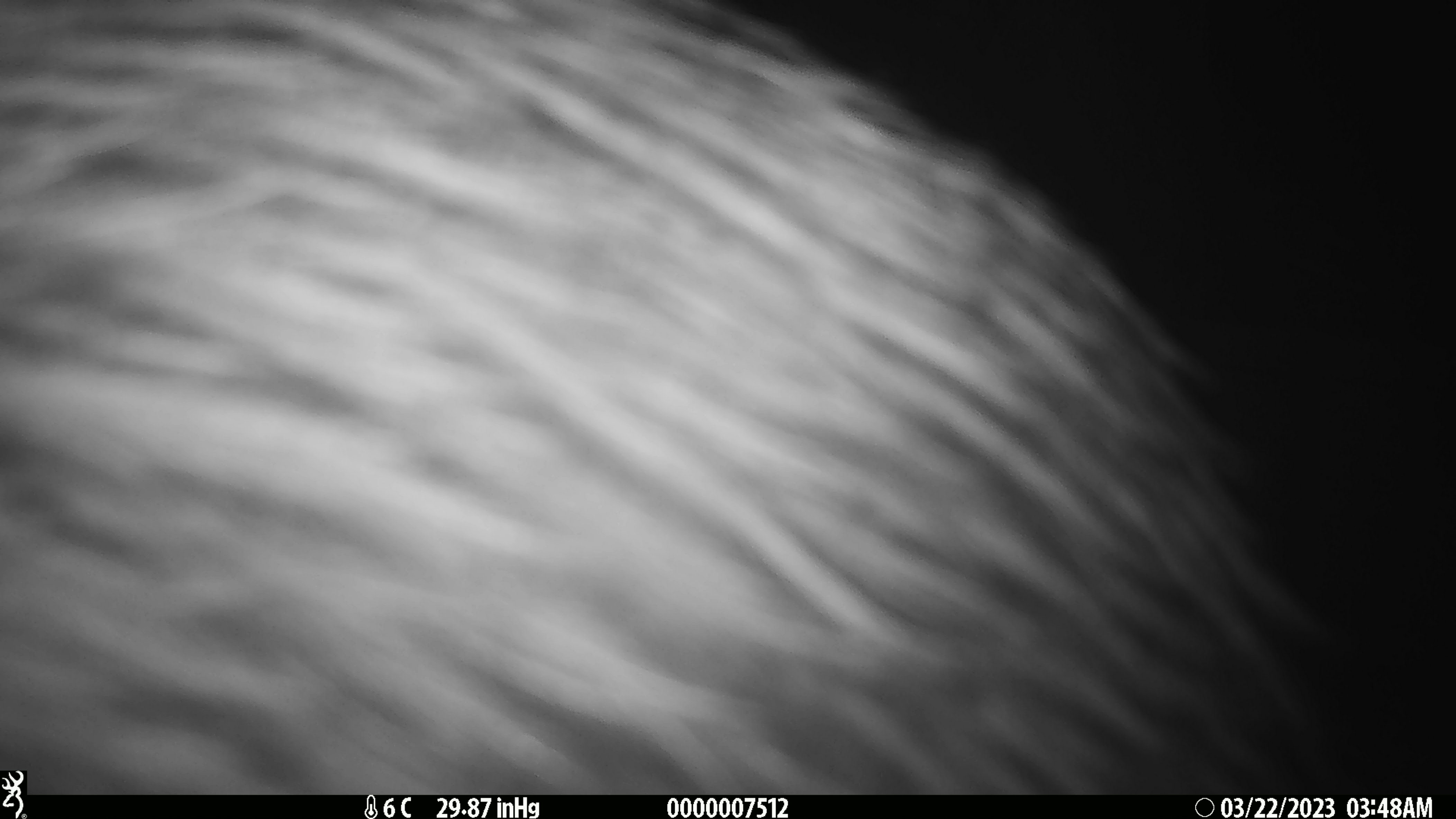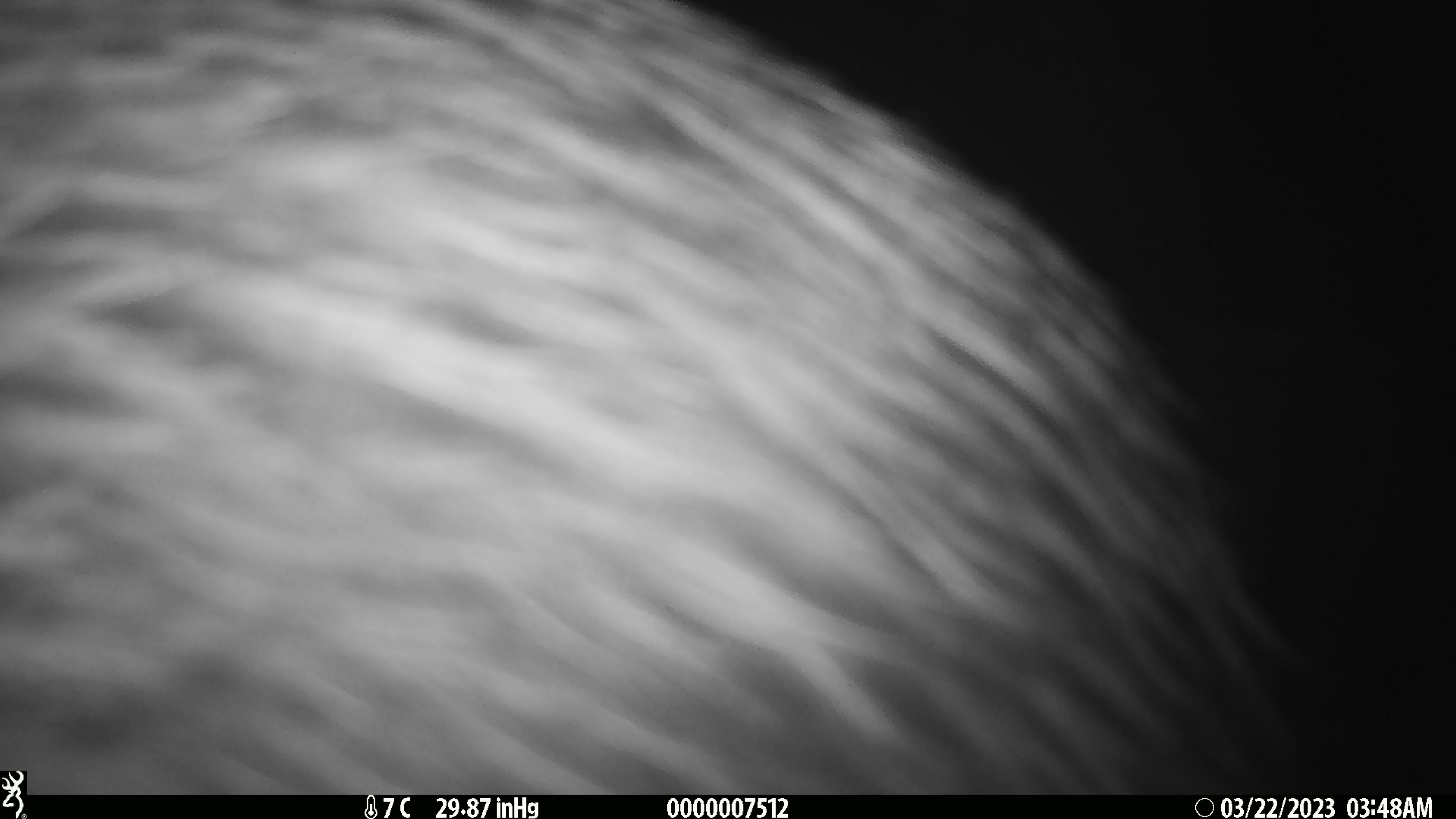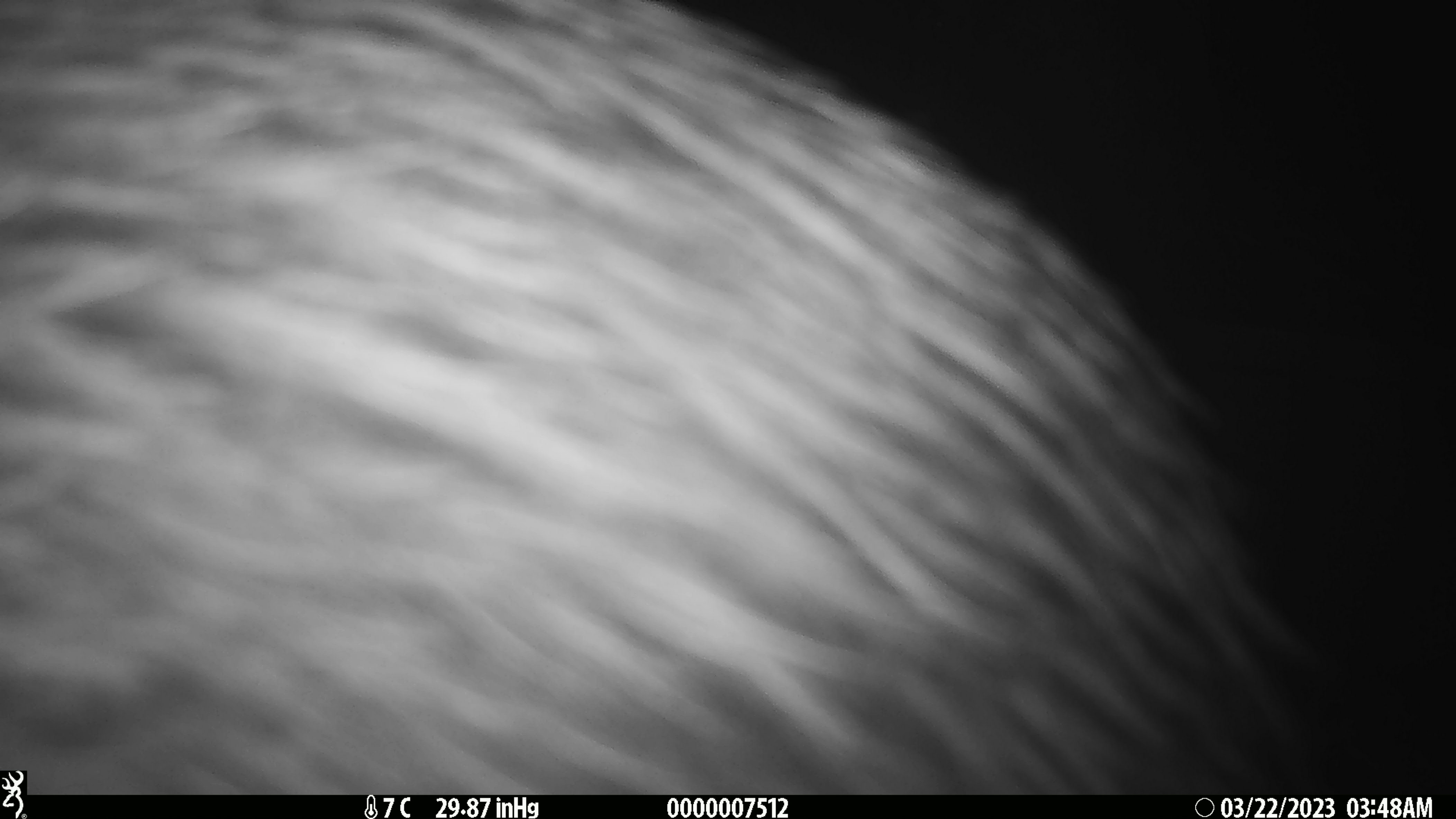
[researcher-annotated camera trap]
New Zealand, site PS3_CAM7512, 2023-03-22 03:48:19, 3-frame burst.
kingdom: Animalia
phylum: Chordata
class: Aves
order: Apterygiformes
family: Apterygidae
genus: Apteryx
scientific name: Apteryx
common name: kiwi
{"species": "kiwi (Apteryx)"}